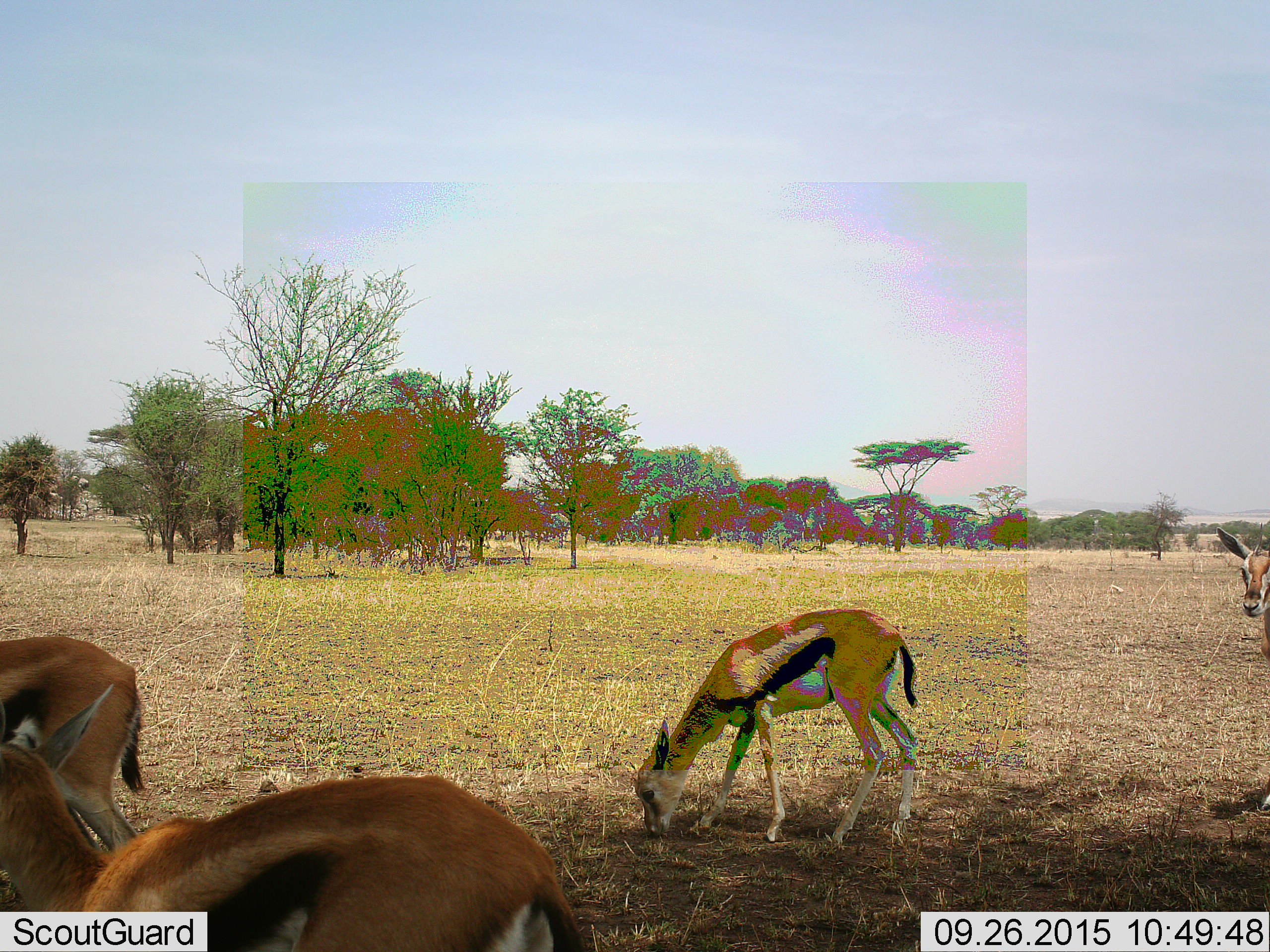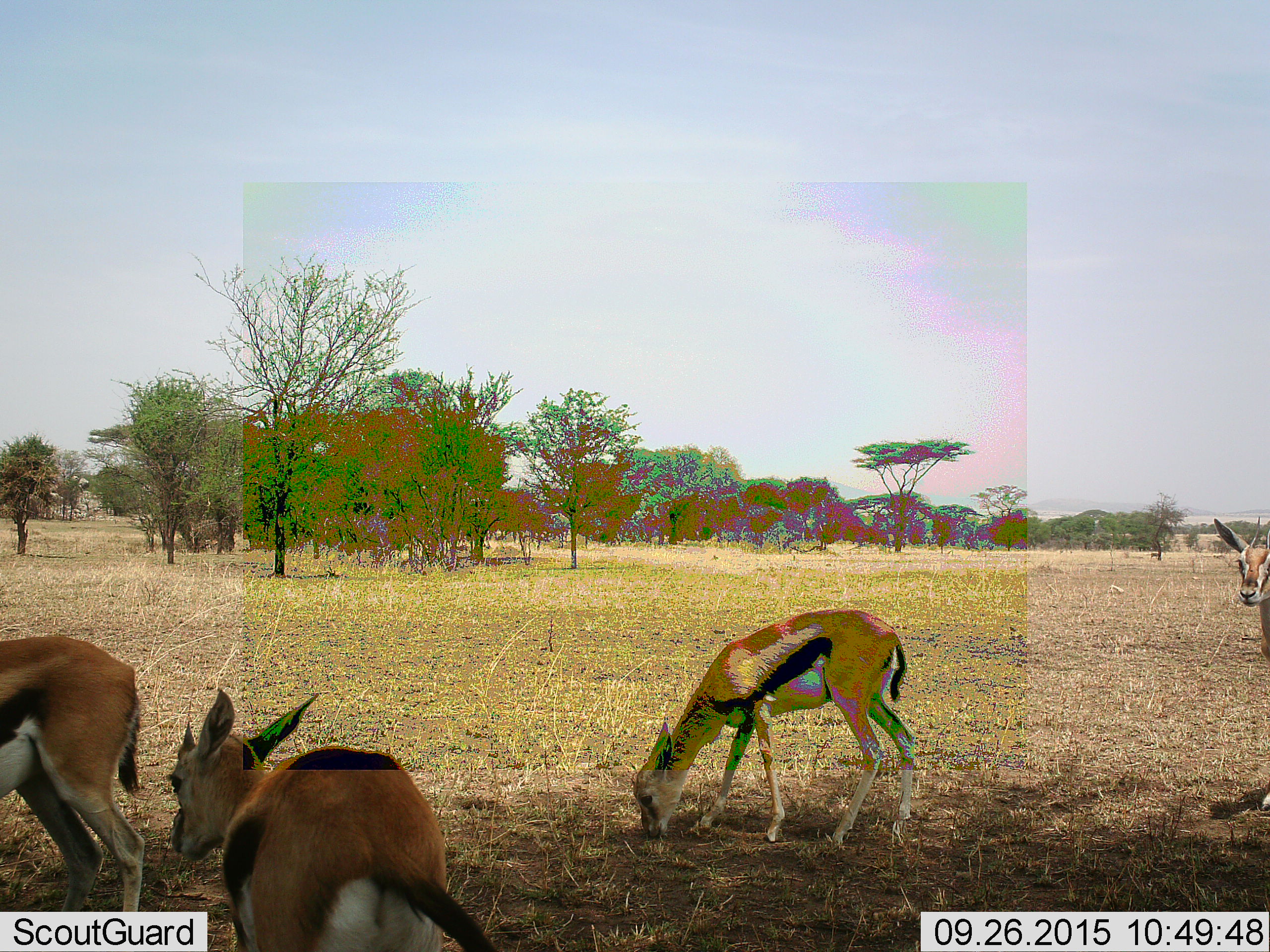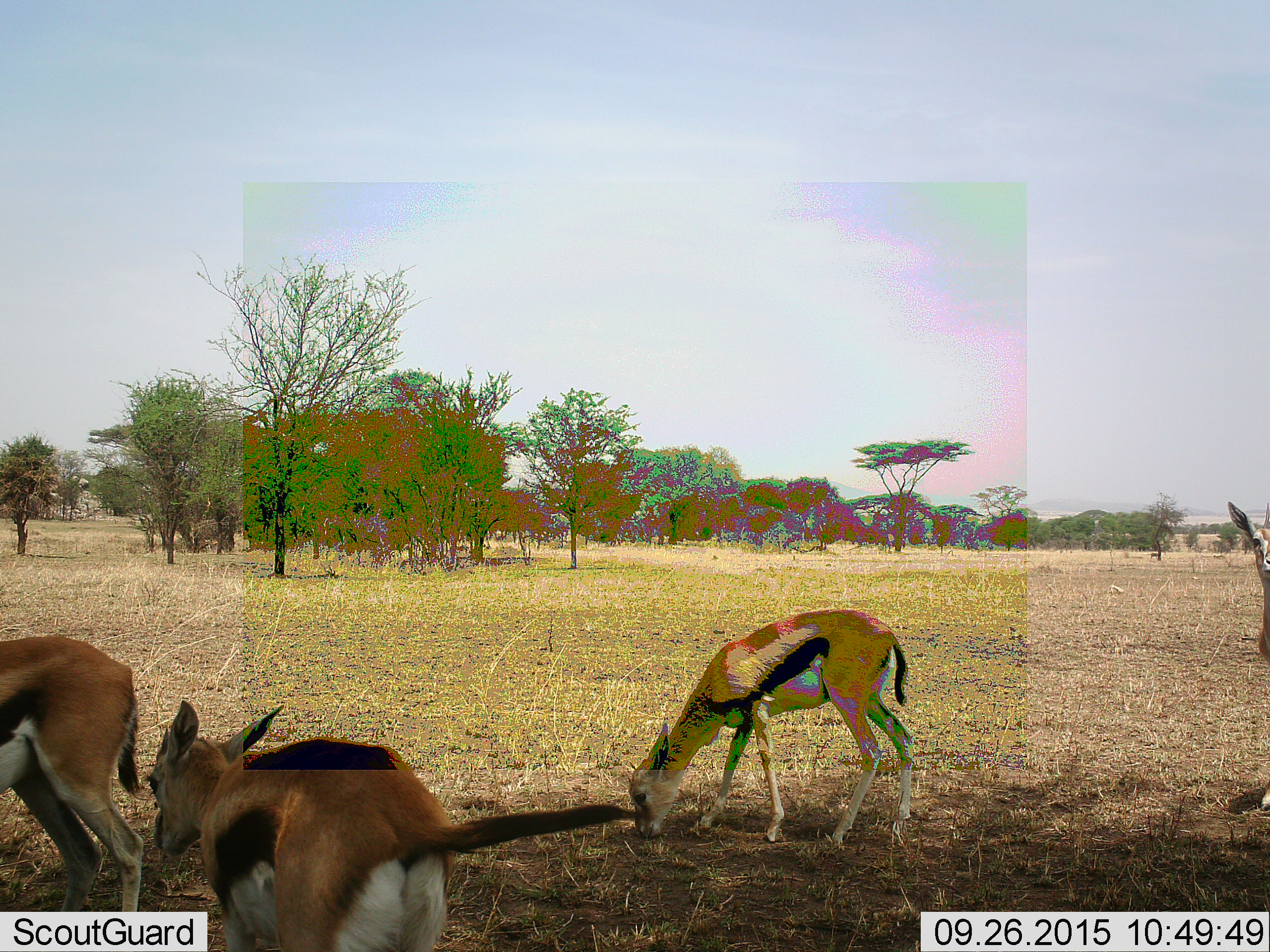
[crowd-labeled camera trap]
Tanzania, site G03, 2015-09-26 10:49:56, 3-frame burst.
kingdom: Animalia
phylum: Chordata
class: Mammalia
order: Artiodactyla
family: Bovidae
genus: Eudorcas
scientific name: Eudorcas thomsonii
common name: thomson's gazelle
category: gazellethomsons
Gazellethomsons (thomson's gazelle) (Eudorcas thomsonii), count 4. Behavior (volunteer vote fractions): standing 39%, resting 6%, moving 50%, interacting 0%. Young present (vote fraction): 56%. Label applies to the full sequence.